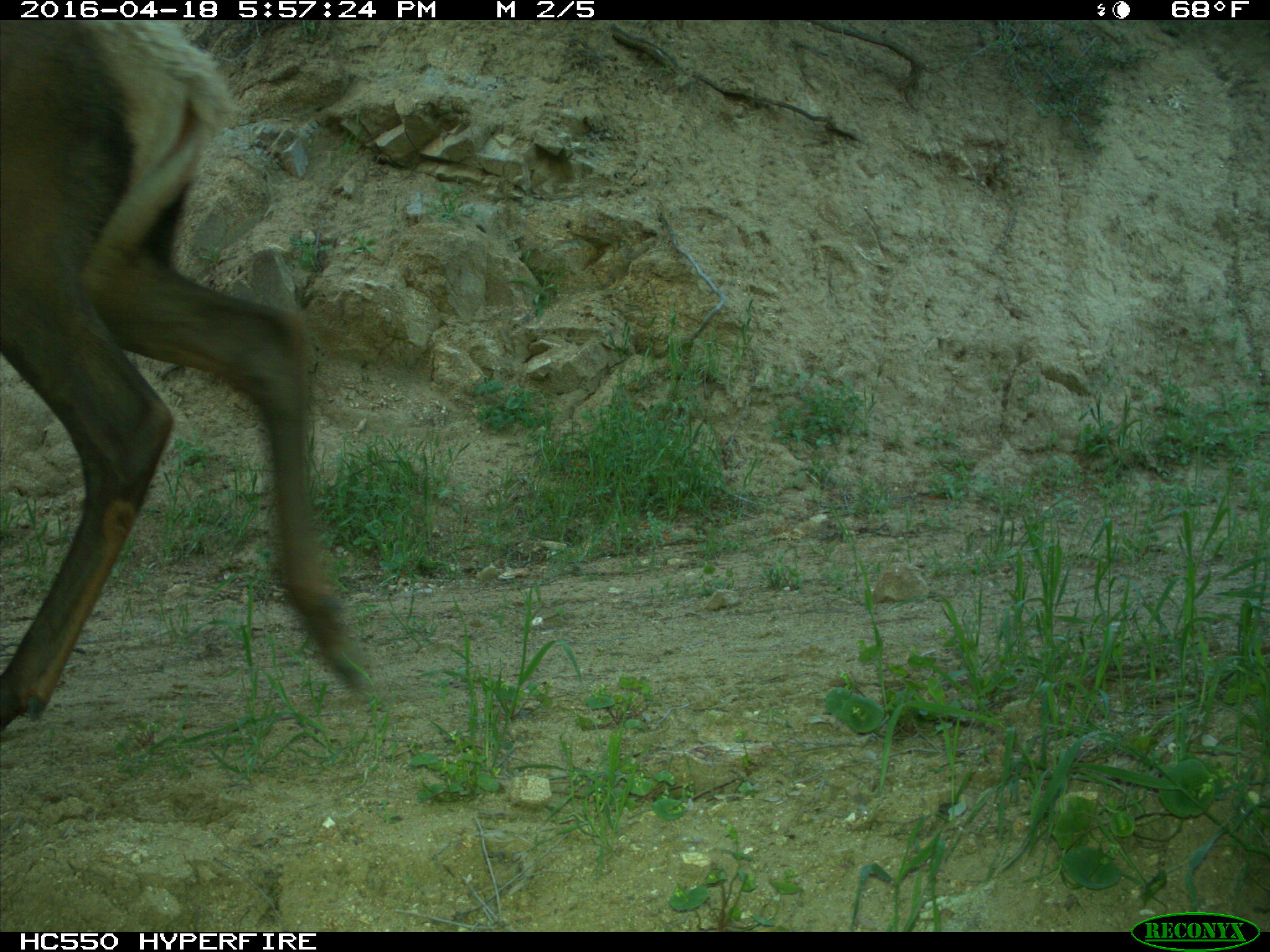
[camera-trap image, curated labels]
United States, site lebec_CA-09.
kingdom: Animalia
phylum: Chordata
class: Mammalia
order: Artiodactyla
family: Cervidae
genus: Cervus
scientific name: Cervus canadensis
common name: elk